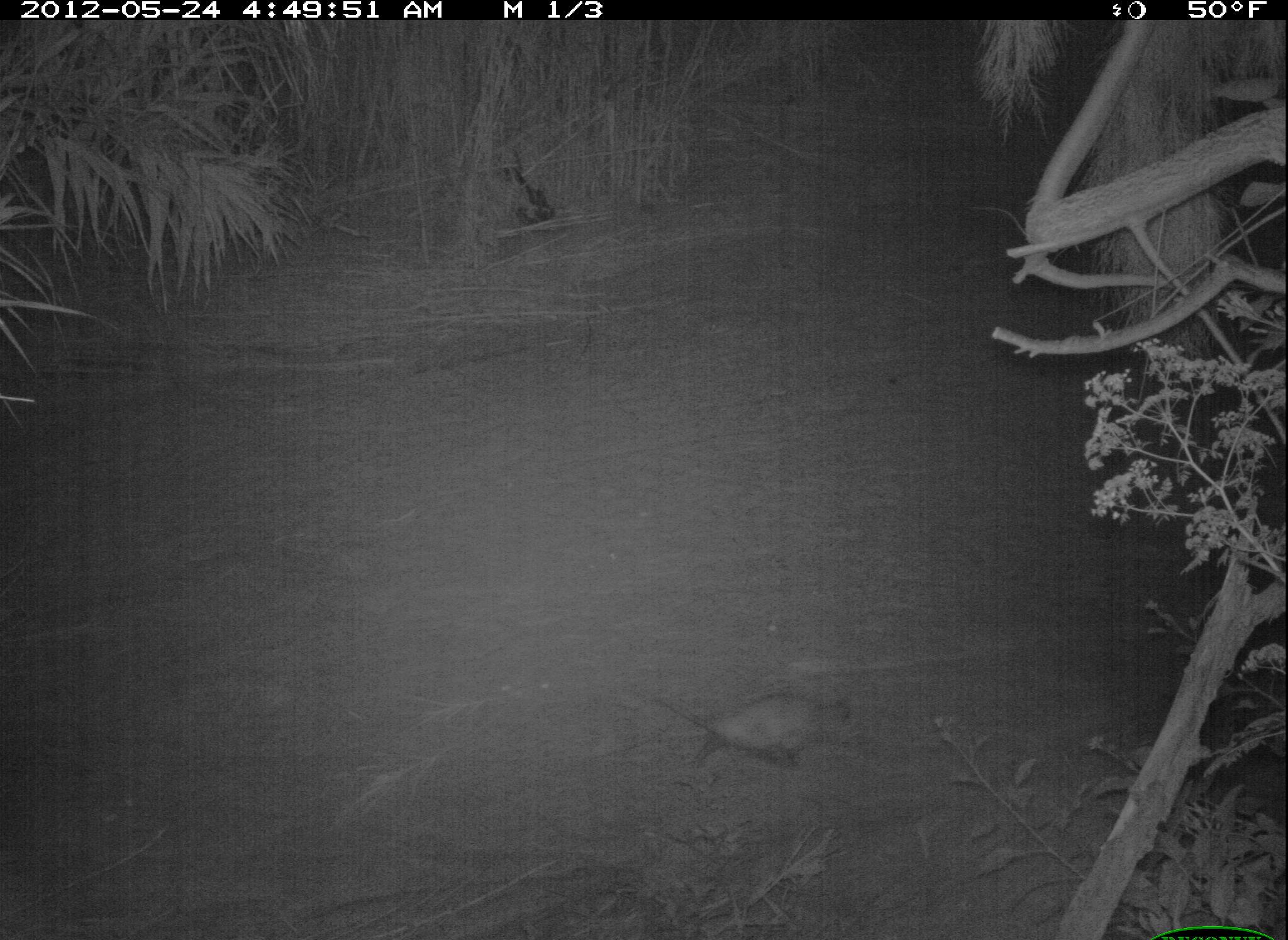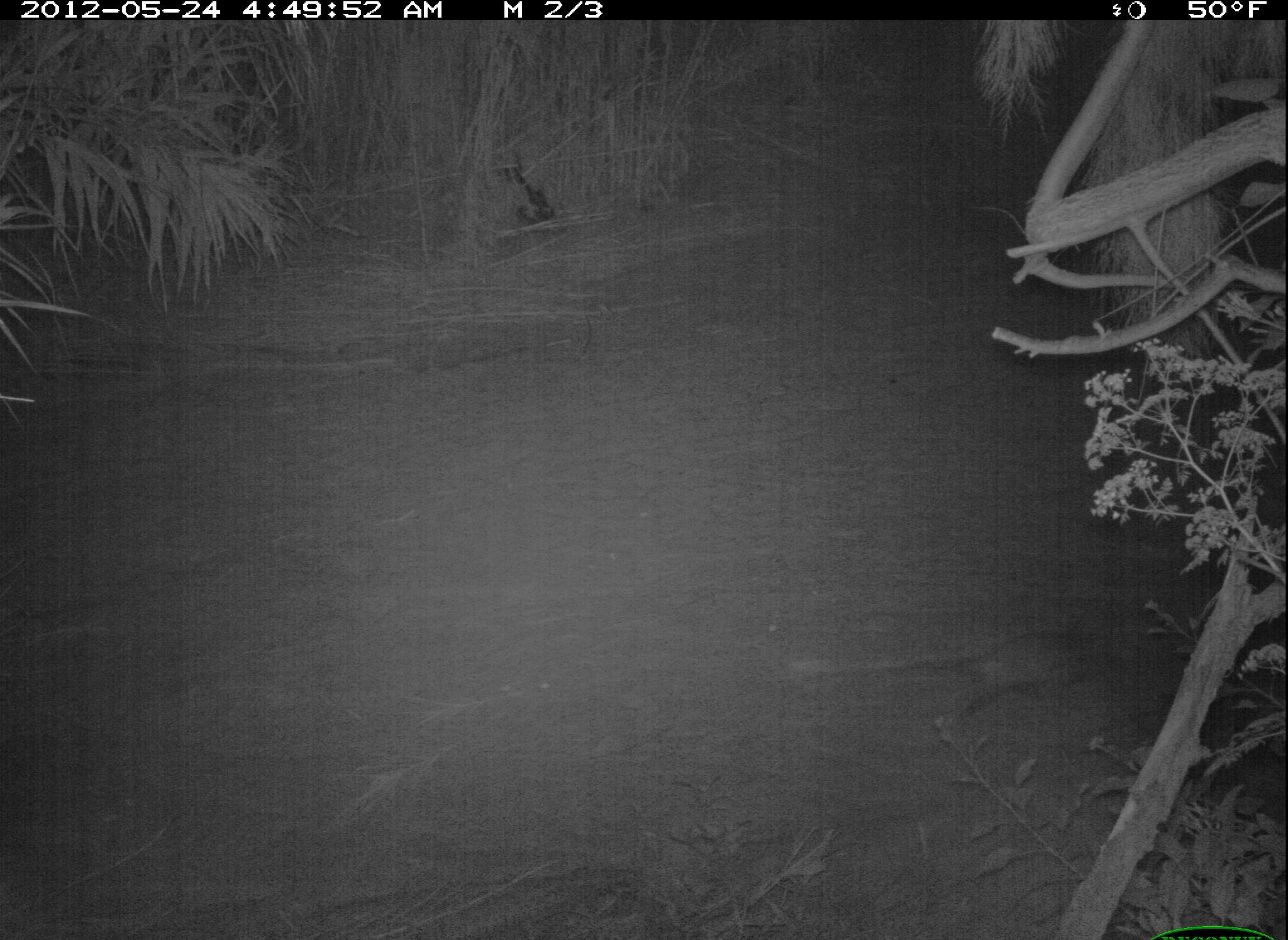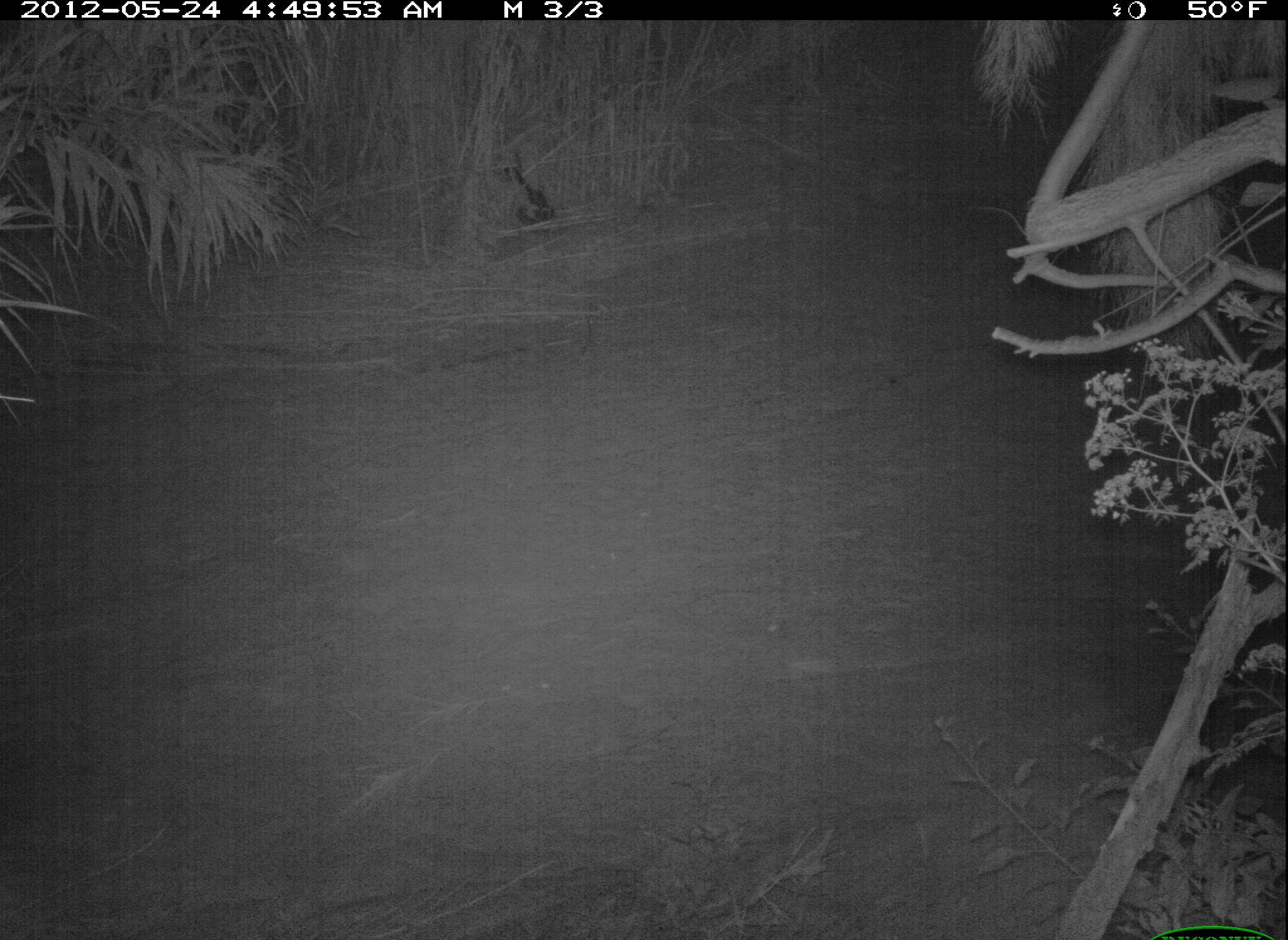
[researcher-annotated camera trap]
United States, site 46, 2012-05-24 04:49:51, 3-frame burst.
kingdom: Animalia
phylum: Chordata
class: Mammalia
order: Didelphimorphia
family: Didelphidae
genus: Didelphis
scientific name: Didelphis virginiana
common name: virginia opossum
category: opossum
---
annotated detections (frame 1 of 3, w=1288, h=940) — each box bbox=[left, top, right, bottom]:
opossum: bbox=[646, 667, 879, 792]